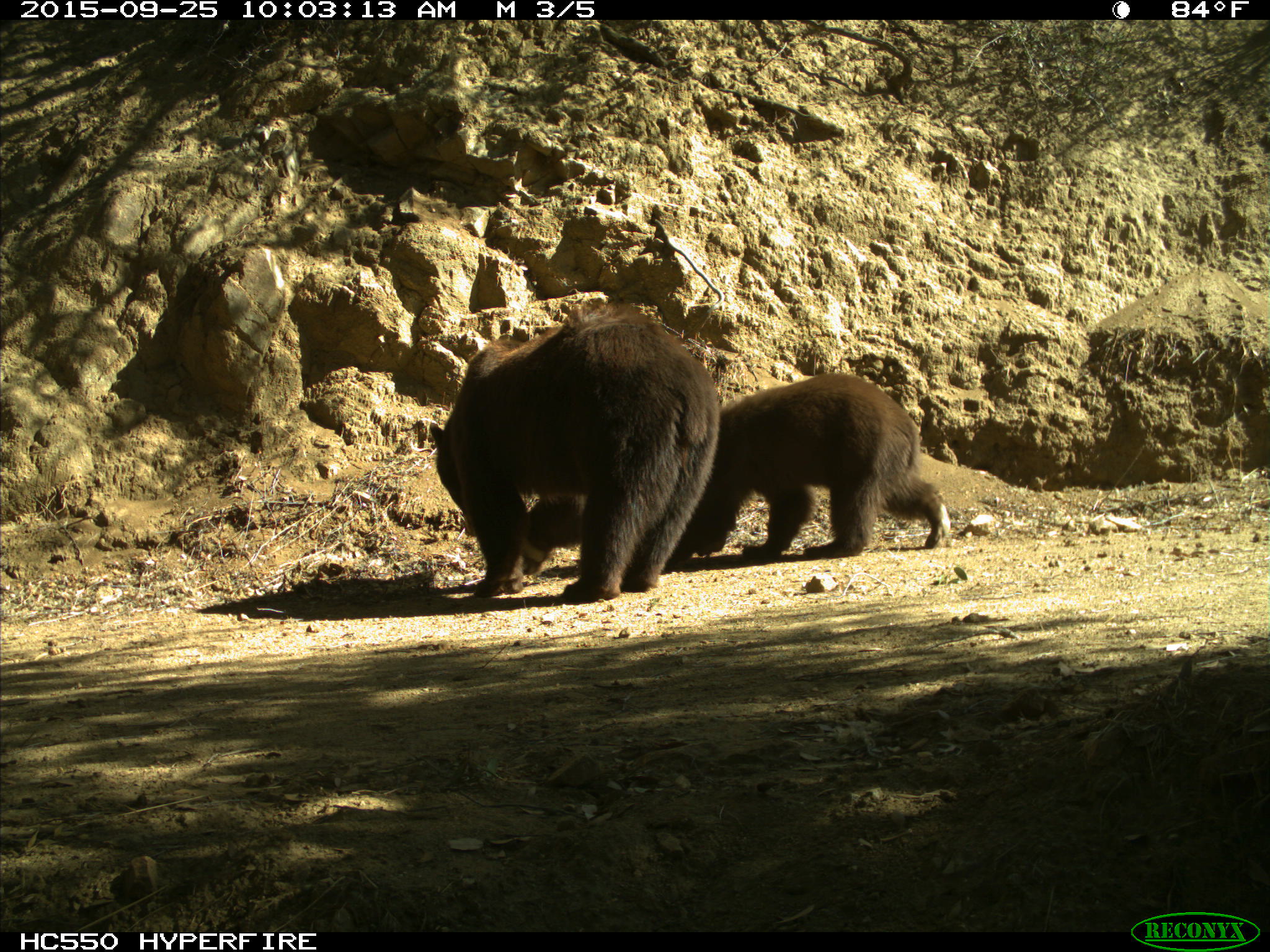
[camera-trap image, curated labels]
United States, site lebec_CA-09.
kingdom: Animalia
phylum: Chordata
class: Mammalia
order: Carnivora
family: Ursidae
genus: Ursus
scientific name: Ursus americanus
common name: american black bear